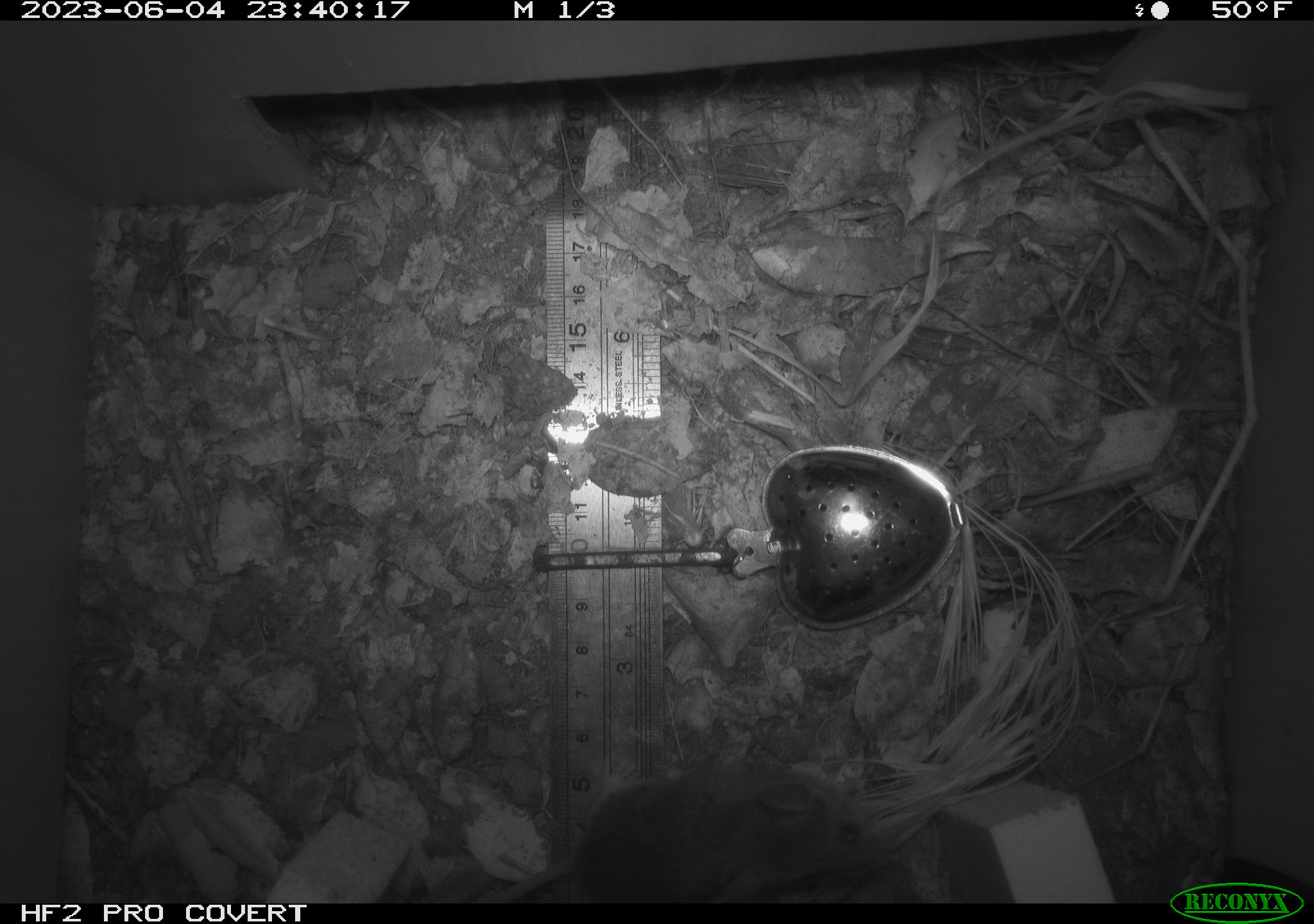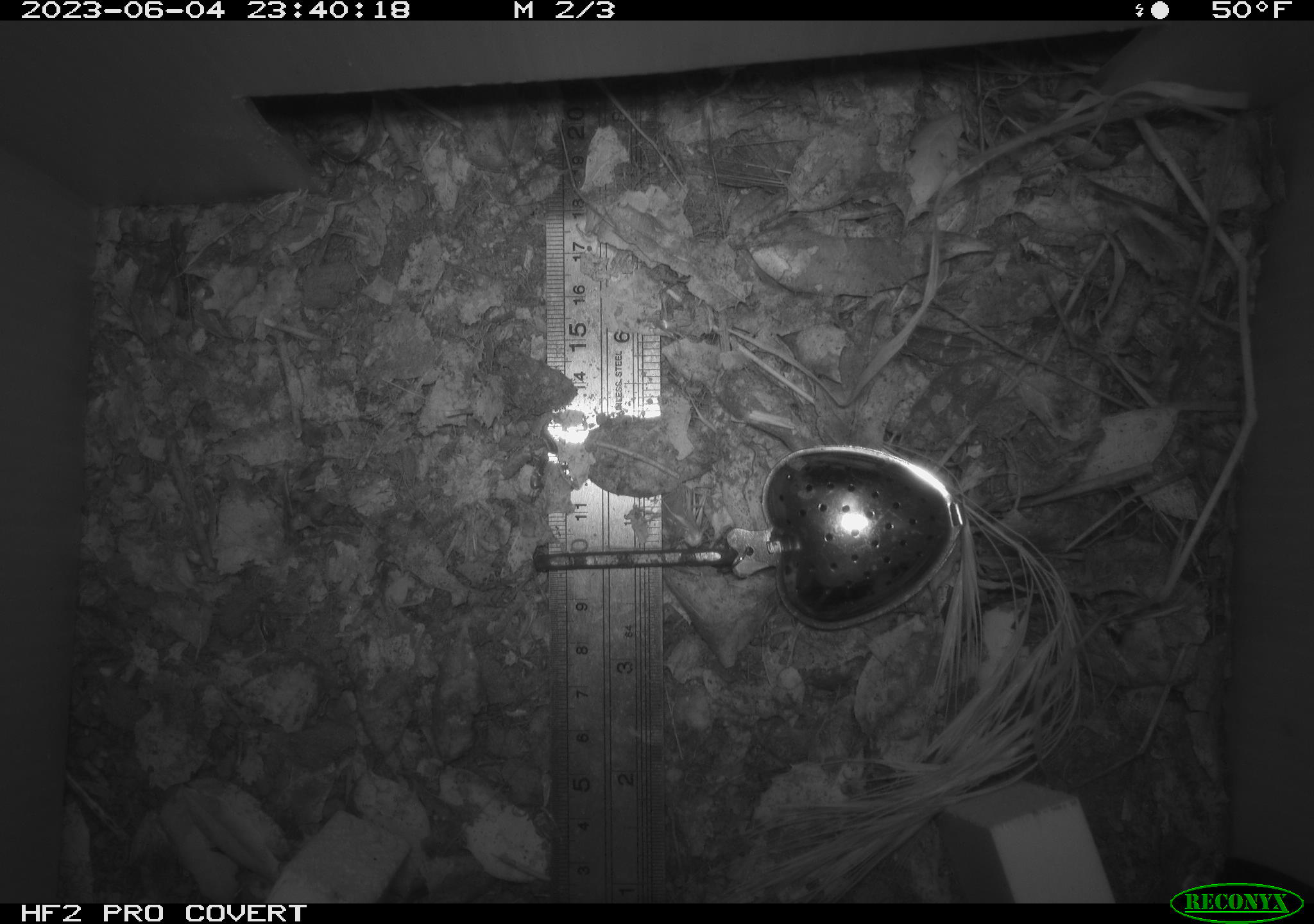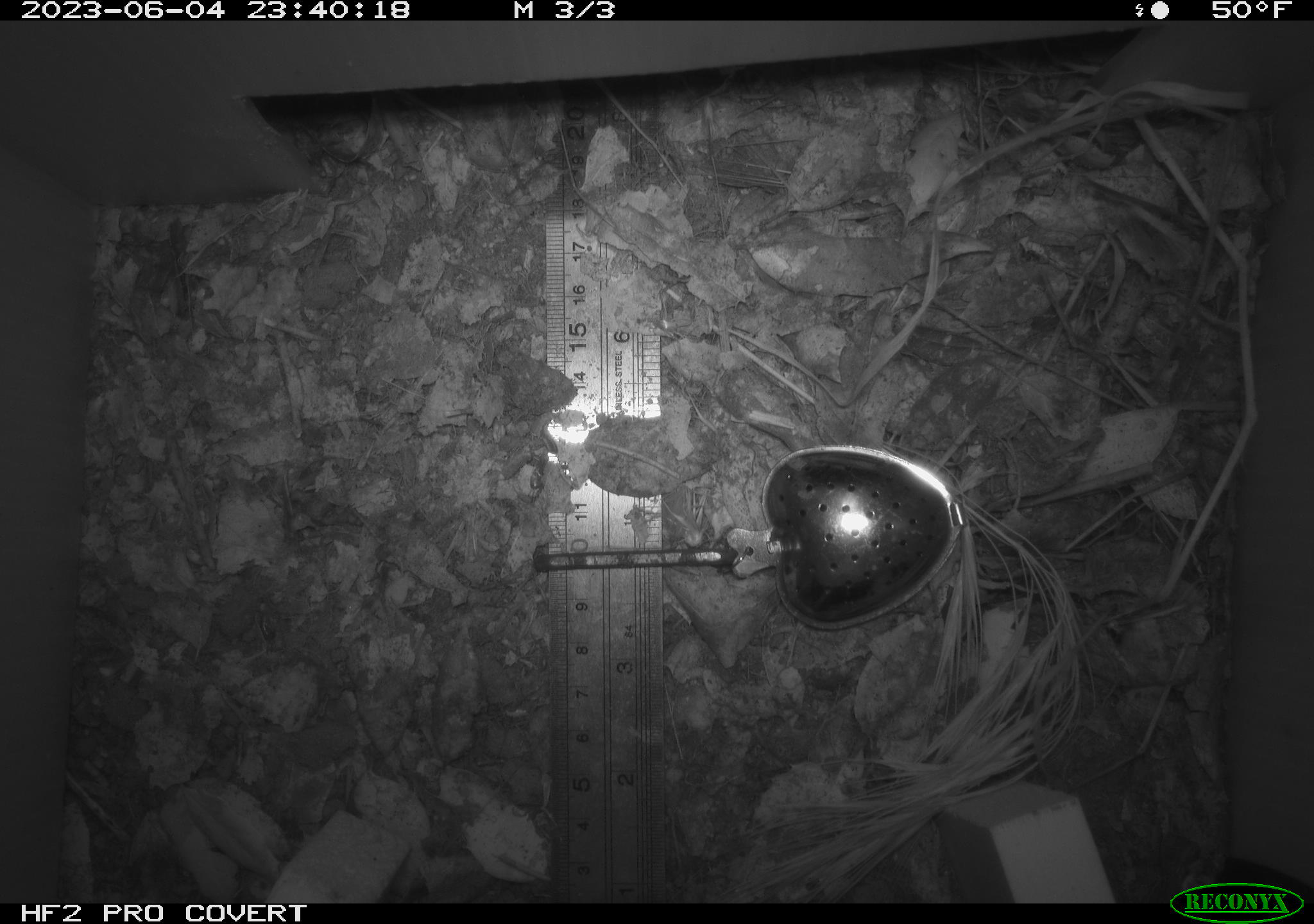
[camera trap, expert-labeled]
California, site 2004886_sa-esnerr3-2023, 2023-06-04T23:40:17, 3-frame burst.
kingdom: Animalia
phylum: Chordata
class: Mammalia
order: Rodentia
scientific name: Rodentia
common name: mouse species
Mouse species (Rodentia).